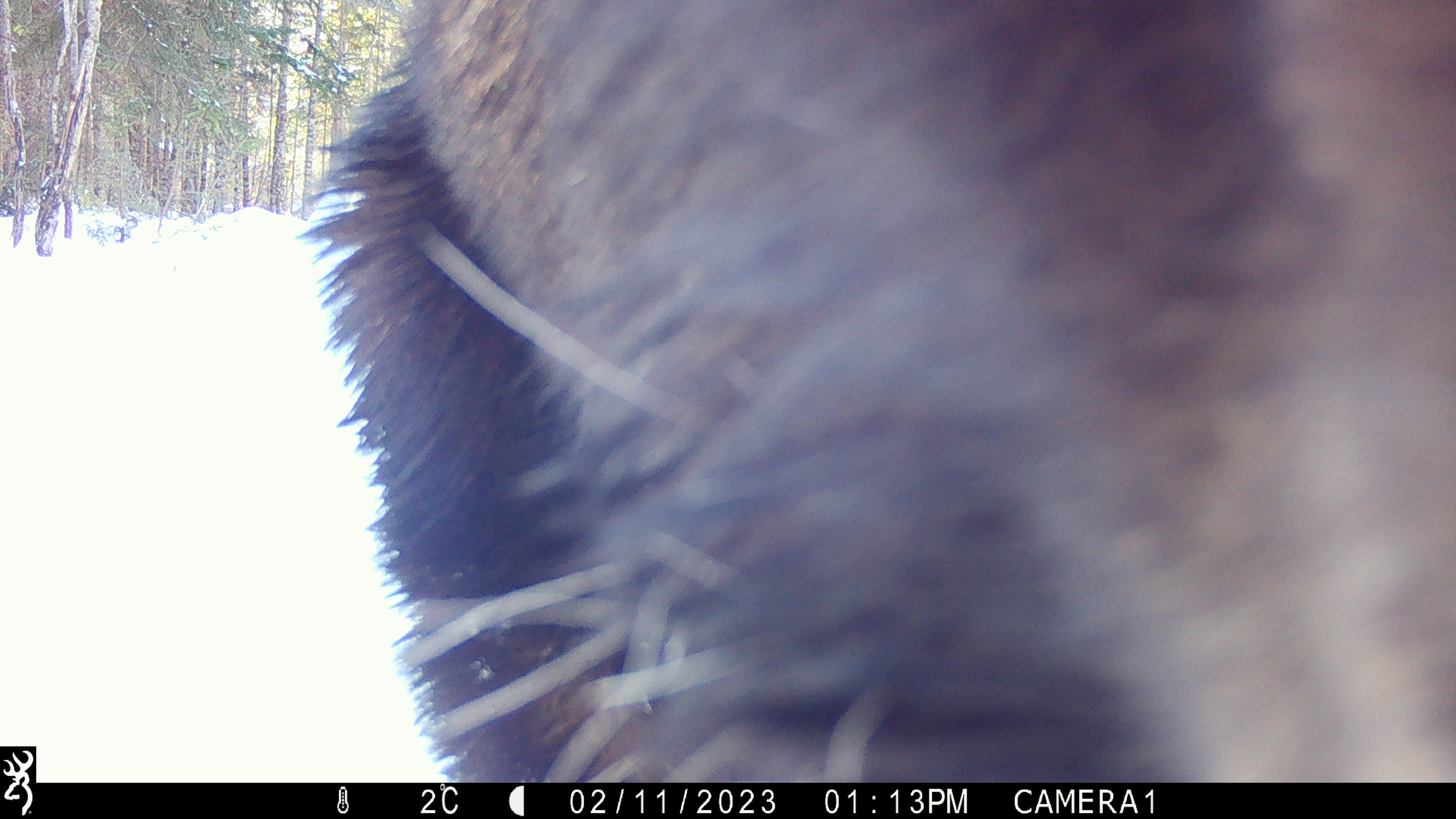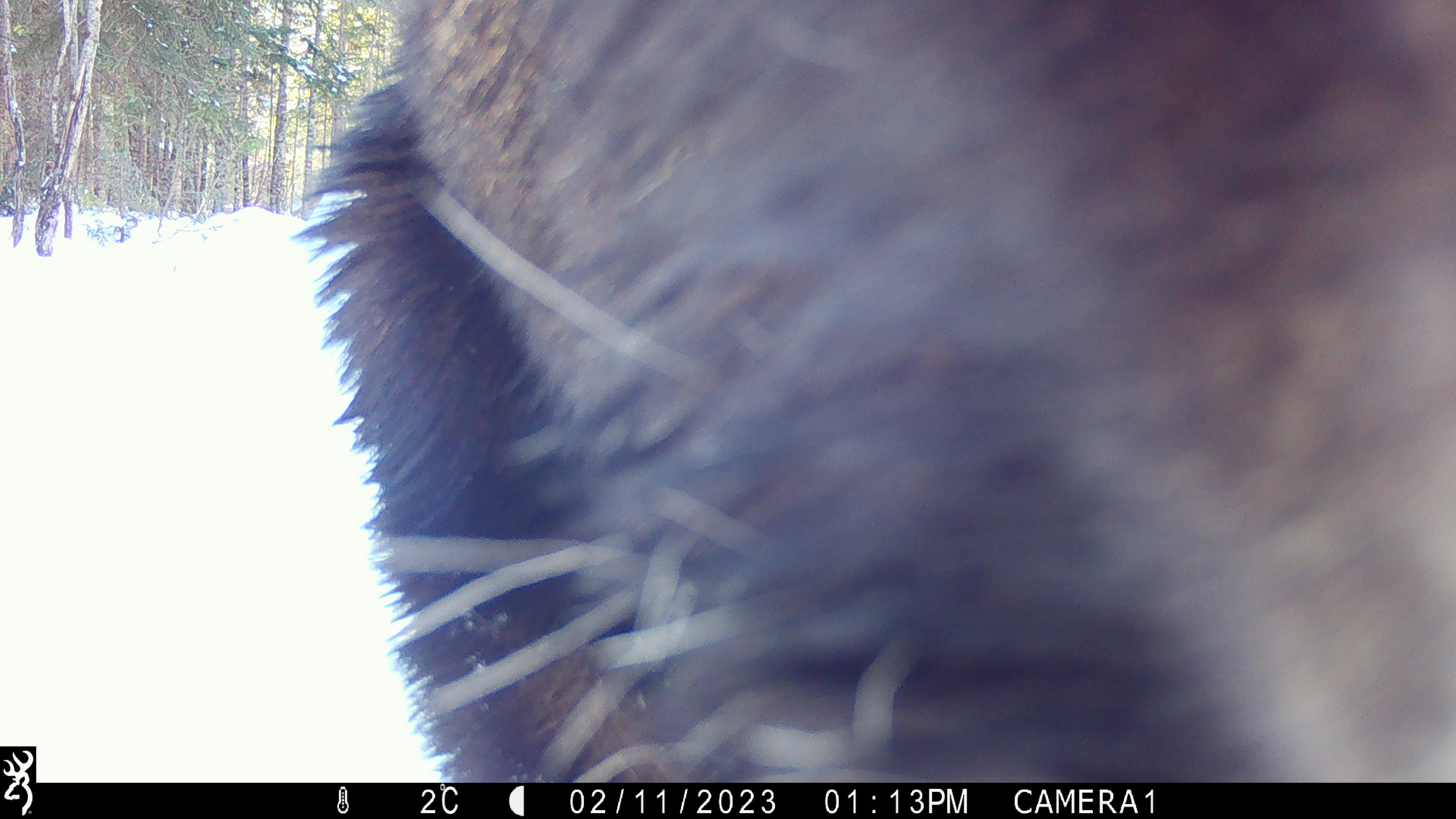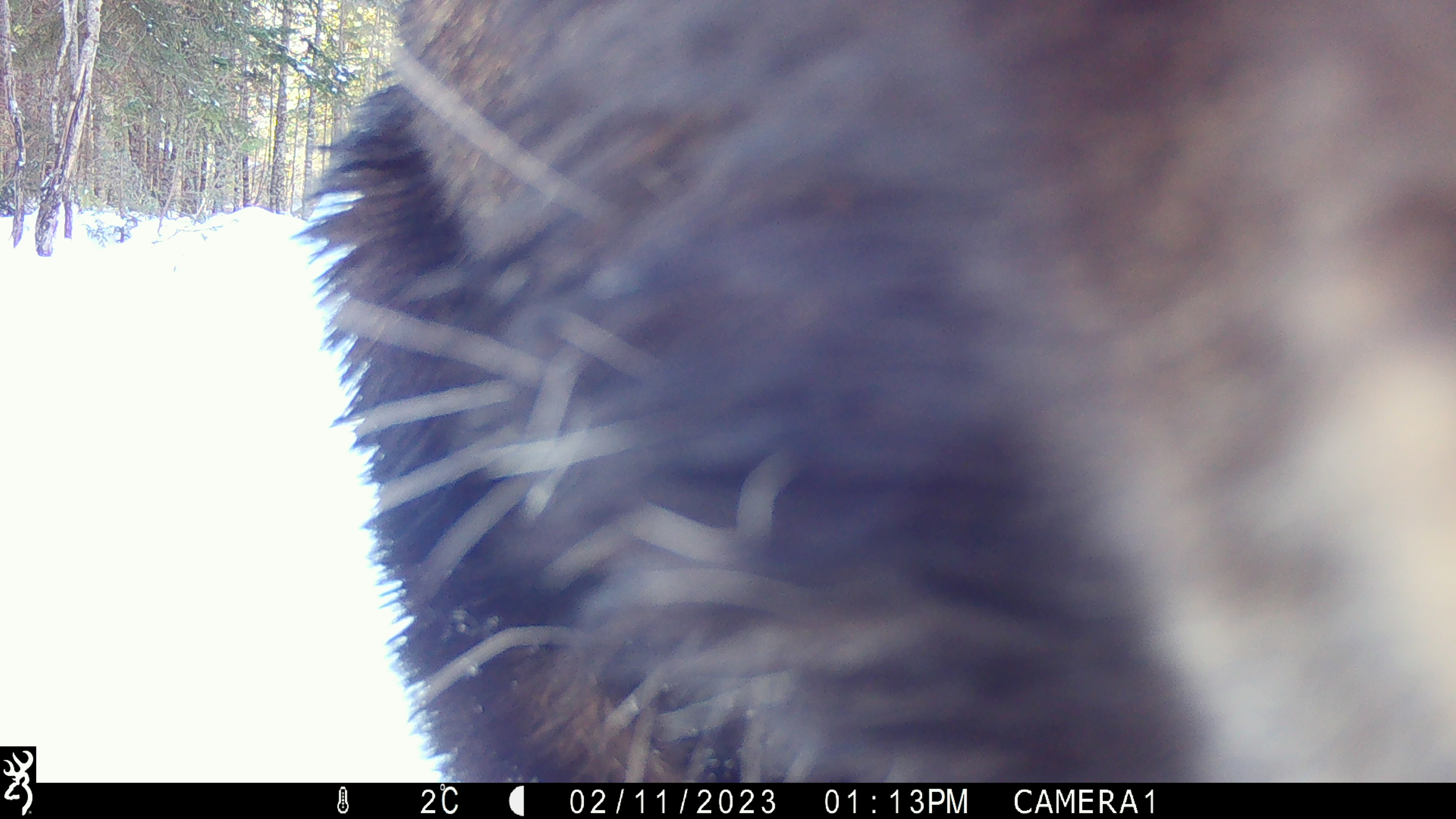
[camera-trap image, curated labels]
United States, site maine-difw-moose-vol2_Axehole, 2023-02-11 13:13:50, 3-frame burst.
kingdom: Animalia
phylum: Chordata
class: Mammalia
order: Artiodactyla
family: Cervidae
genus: Alces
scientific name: Alces alces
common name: moose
Moose (Alces alces).